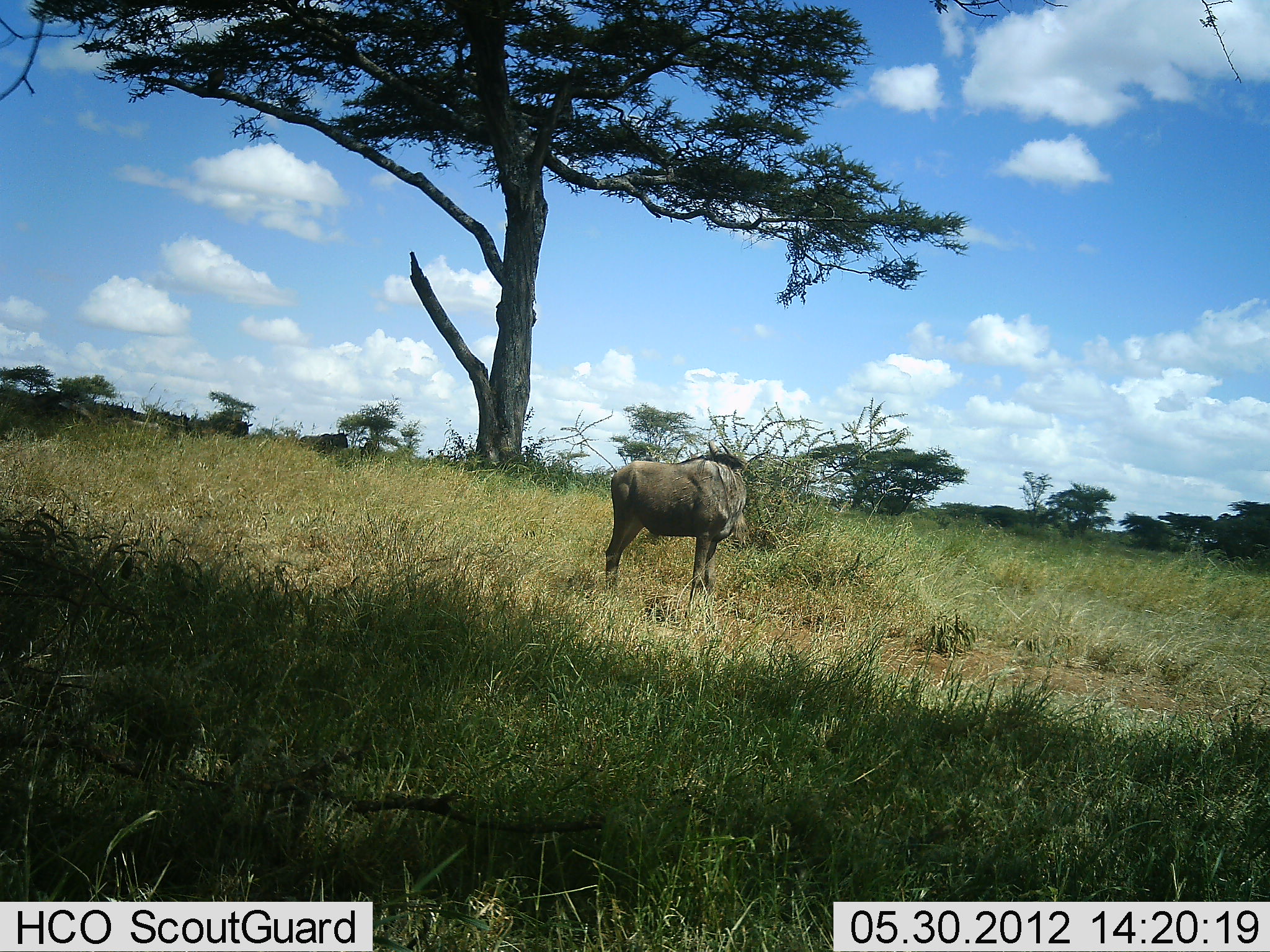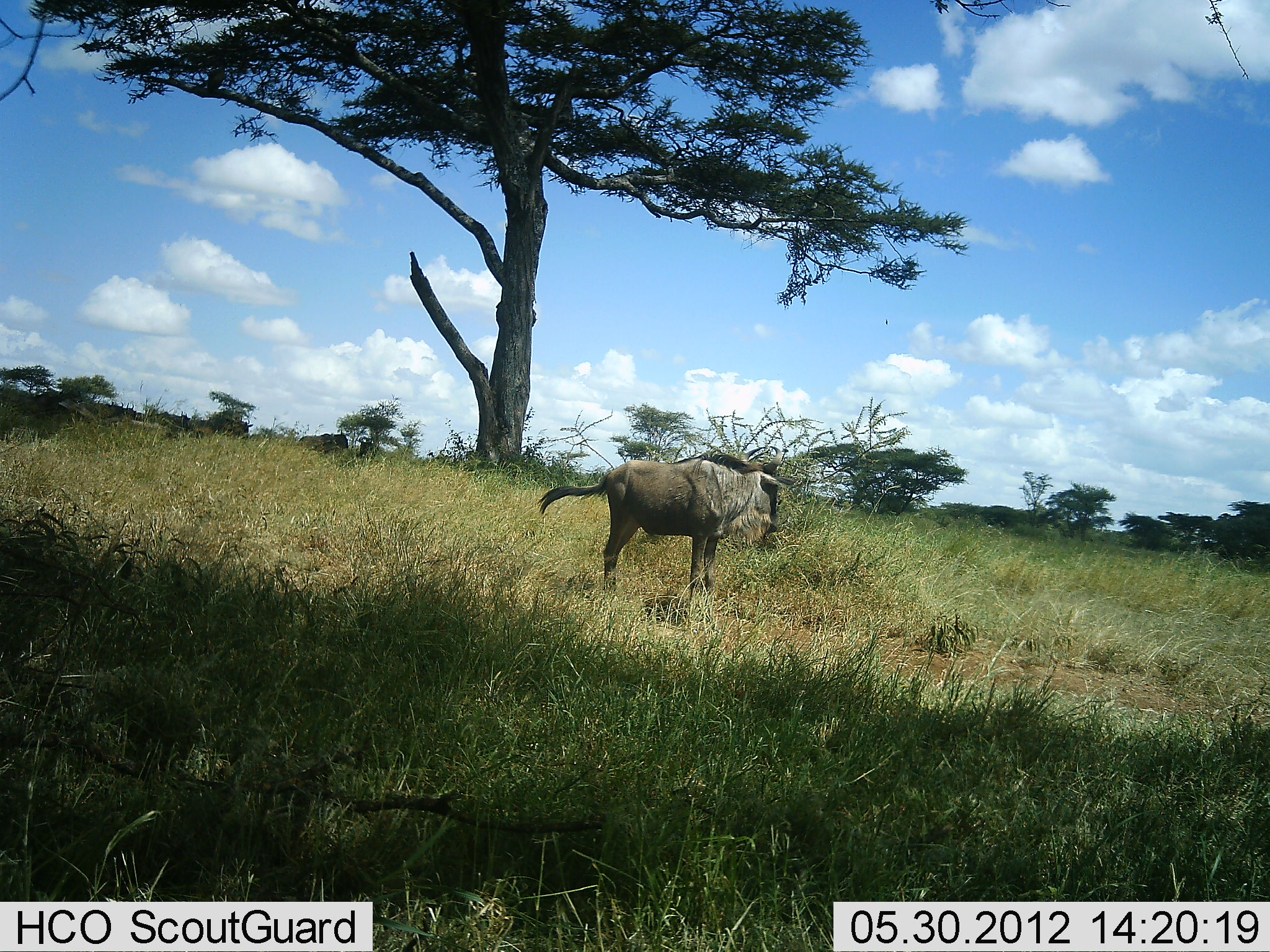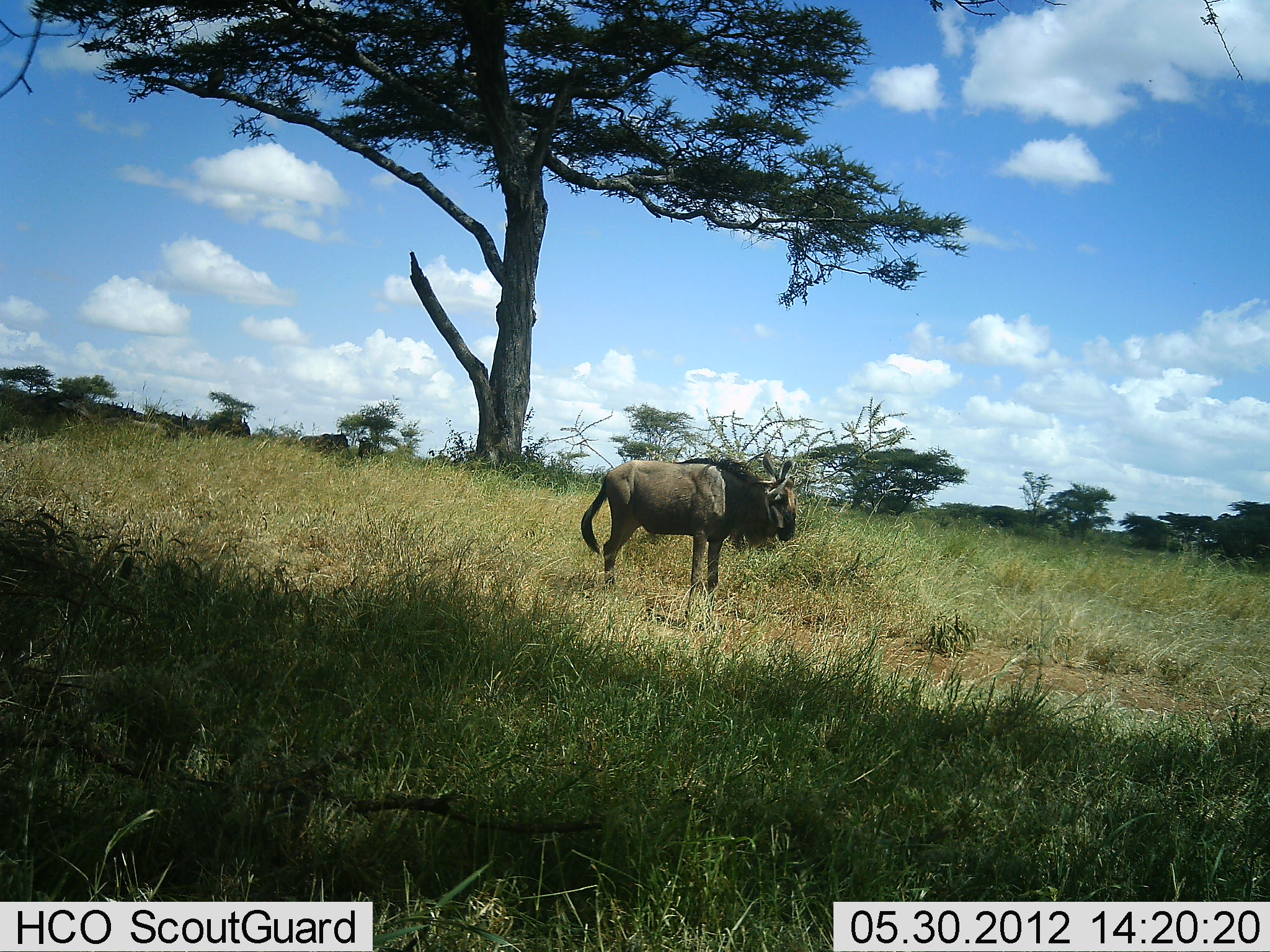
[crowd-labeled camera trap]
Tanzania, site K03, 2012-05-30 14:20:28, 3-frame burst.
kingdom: Animalia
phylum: Chordata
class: Mammalia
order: Artiodactyla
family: Bovidae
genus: Connochaetes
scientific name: Connochaetes taurinus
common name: blue wildebeest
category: wildebeest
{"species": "wildebeest (blue wildebeest) (Connochaetes taurinus)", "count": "2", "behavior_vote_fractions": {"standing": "80%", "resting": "0%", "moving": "20%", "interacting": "0%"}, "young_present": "0%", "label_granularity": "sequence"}